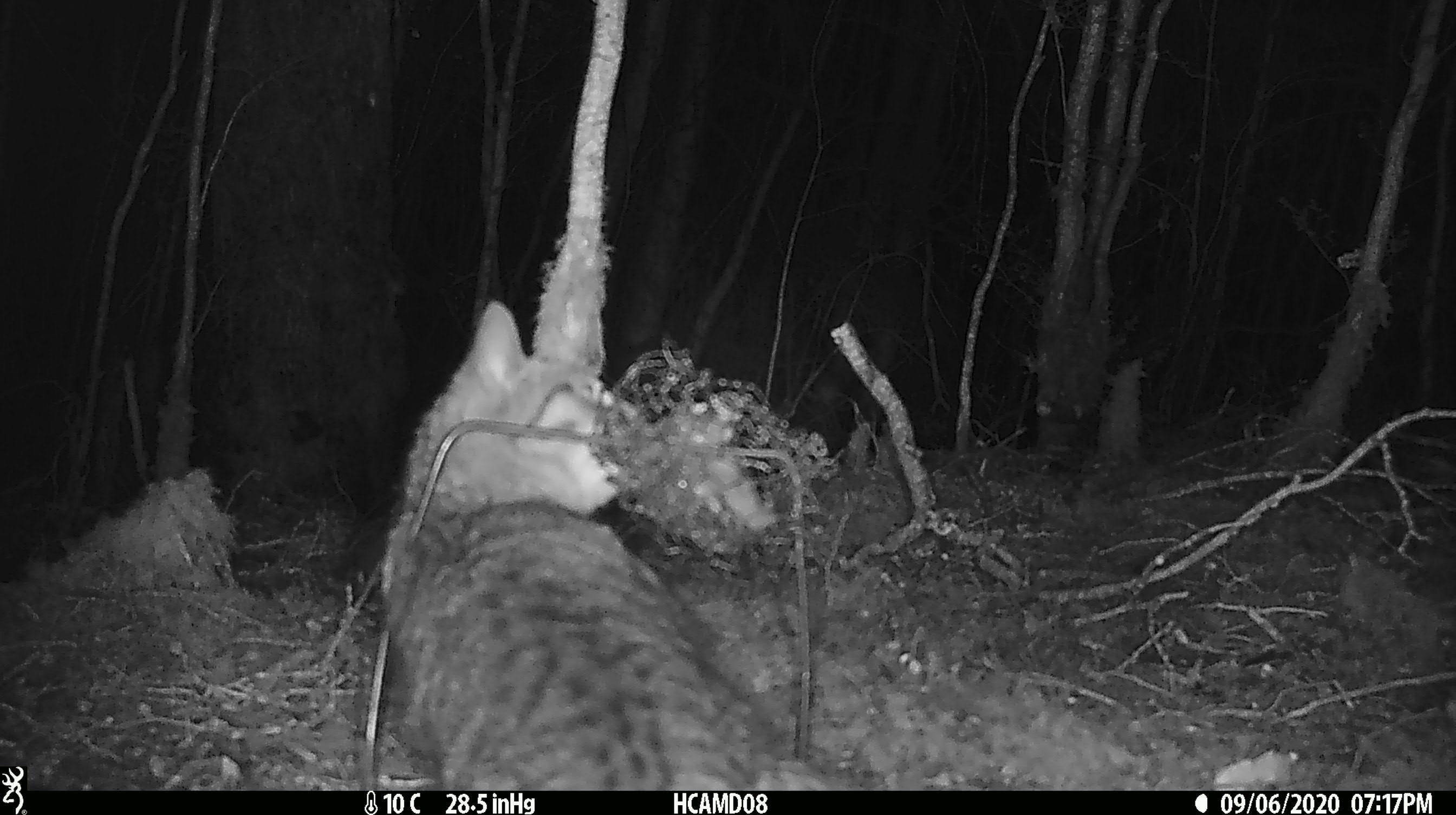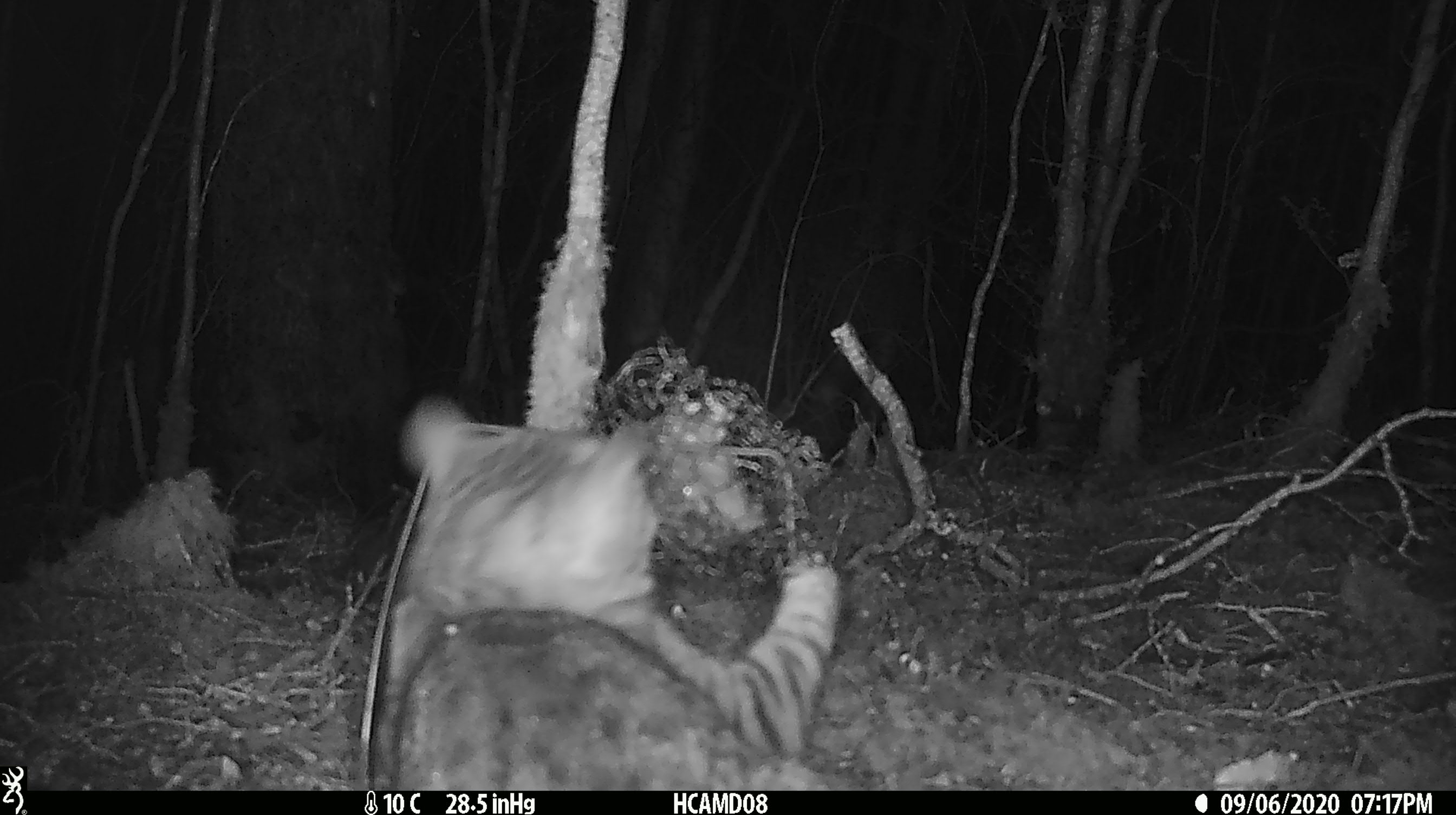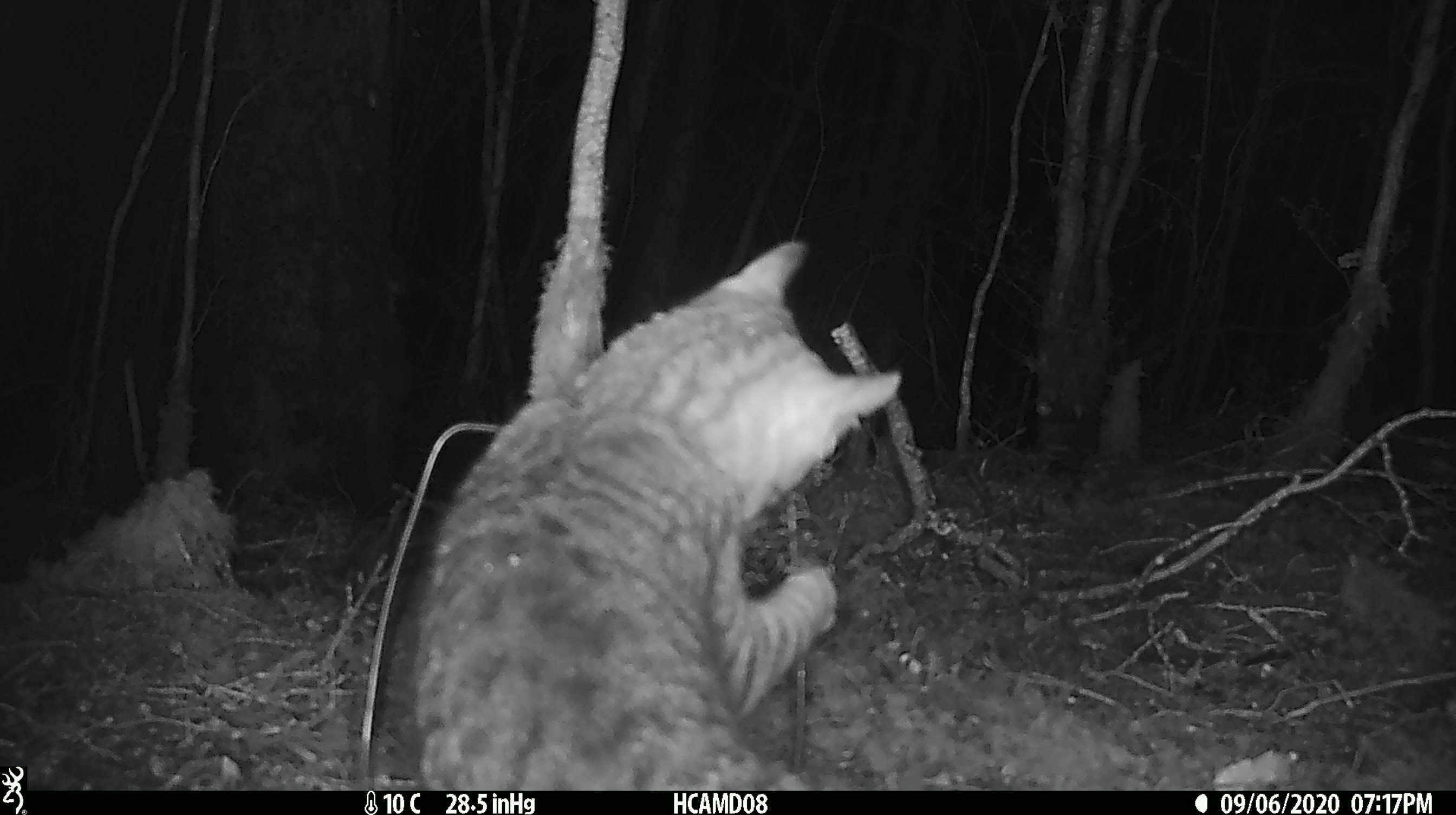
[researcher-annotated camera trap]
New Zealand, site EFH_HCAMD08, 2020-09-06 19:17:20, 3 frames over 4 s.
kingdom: Animalia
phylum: Chordata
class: Mammalia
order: Carnivora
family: Felidae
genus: Felis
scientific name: Felis catus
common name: domestic cat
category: cat